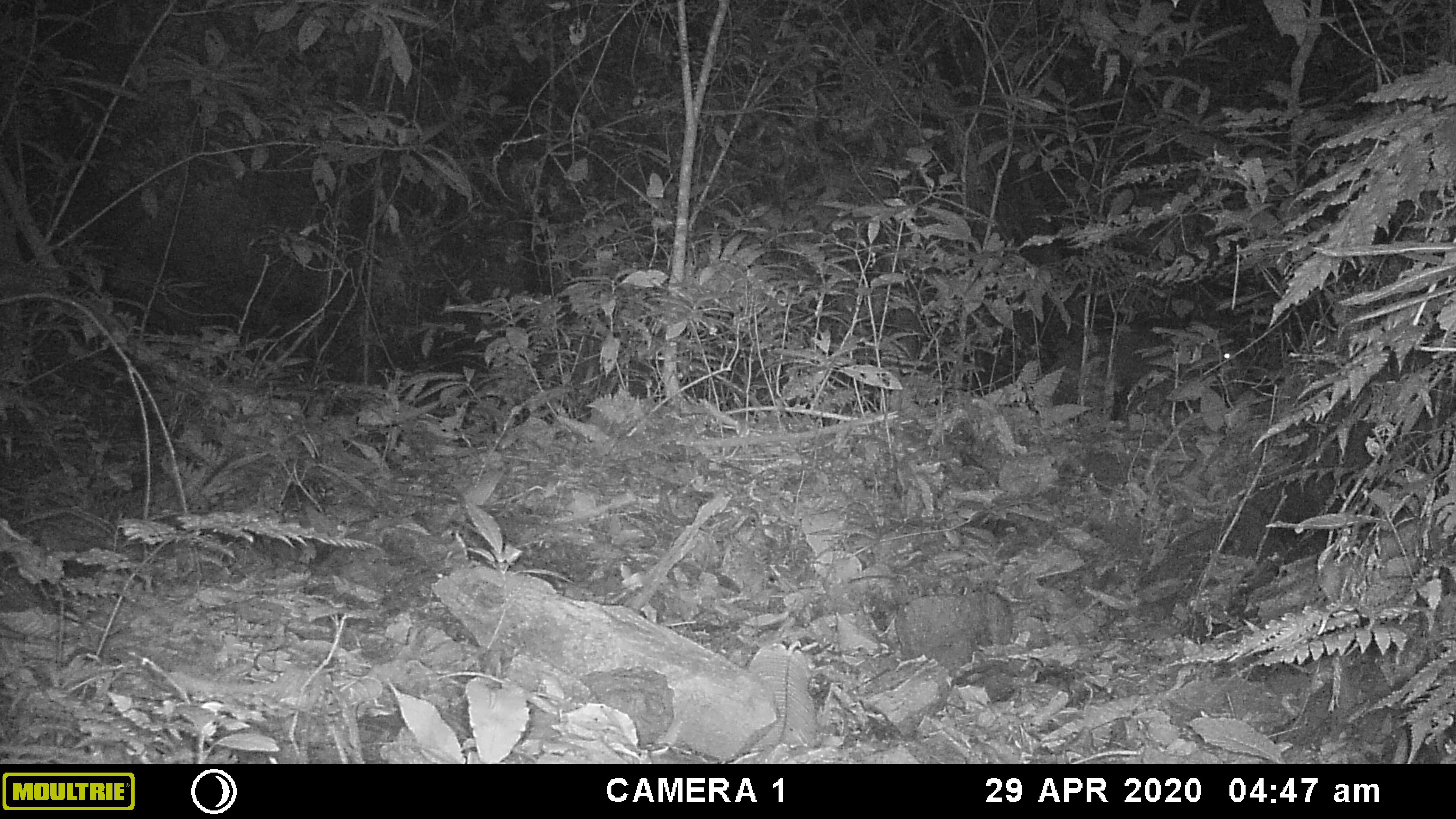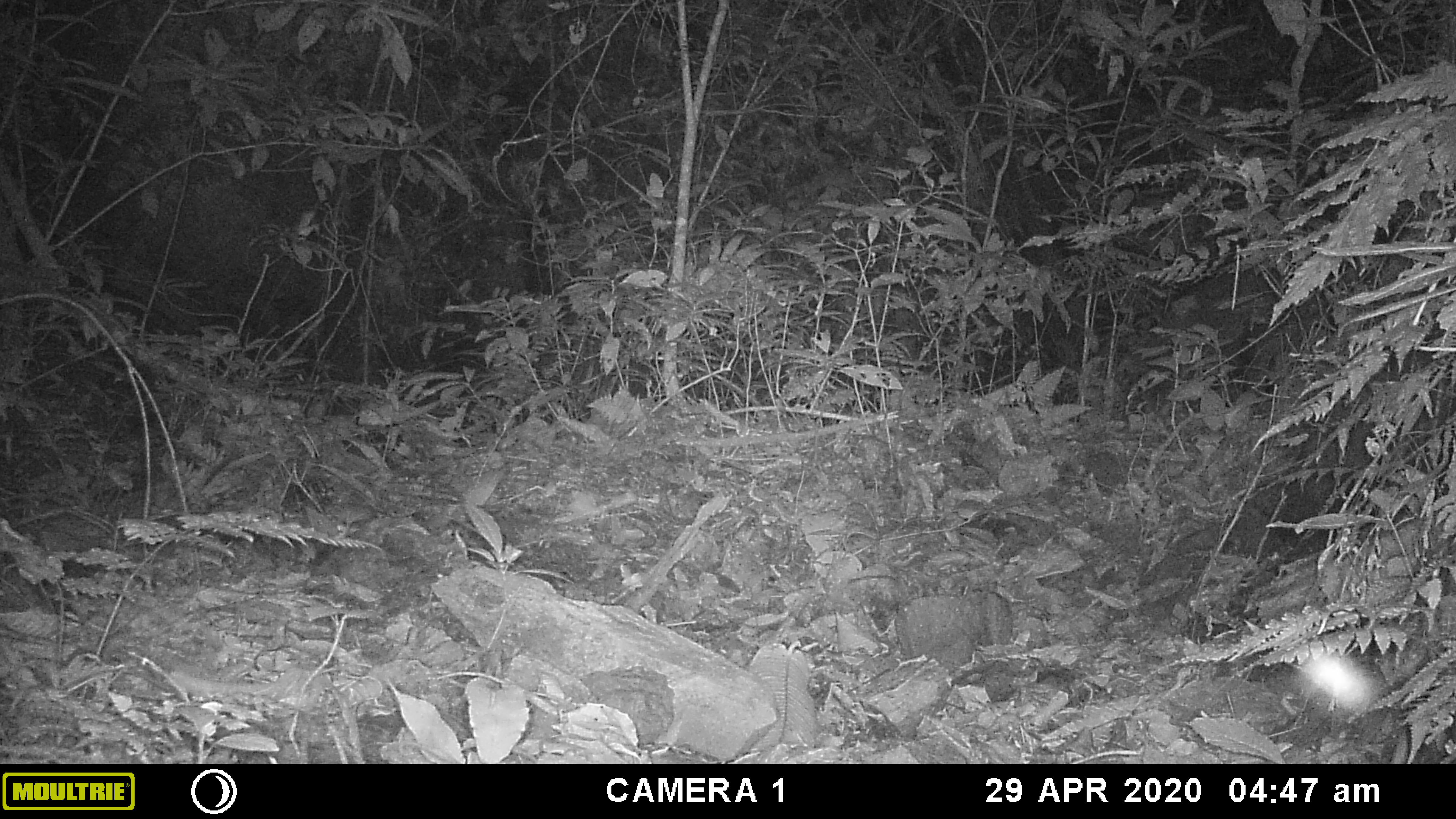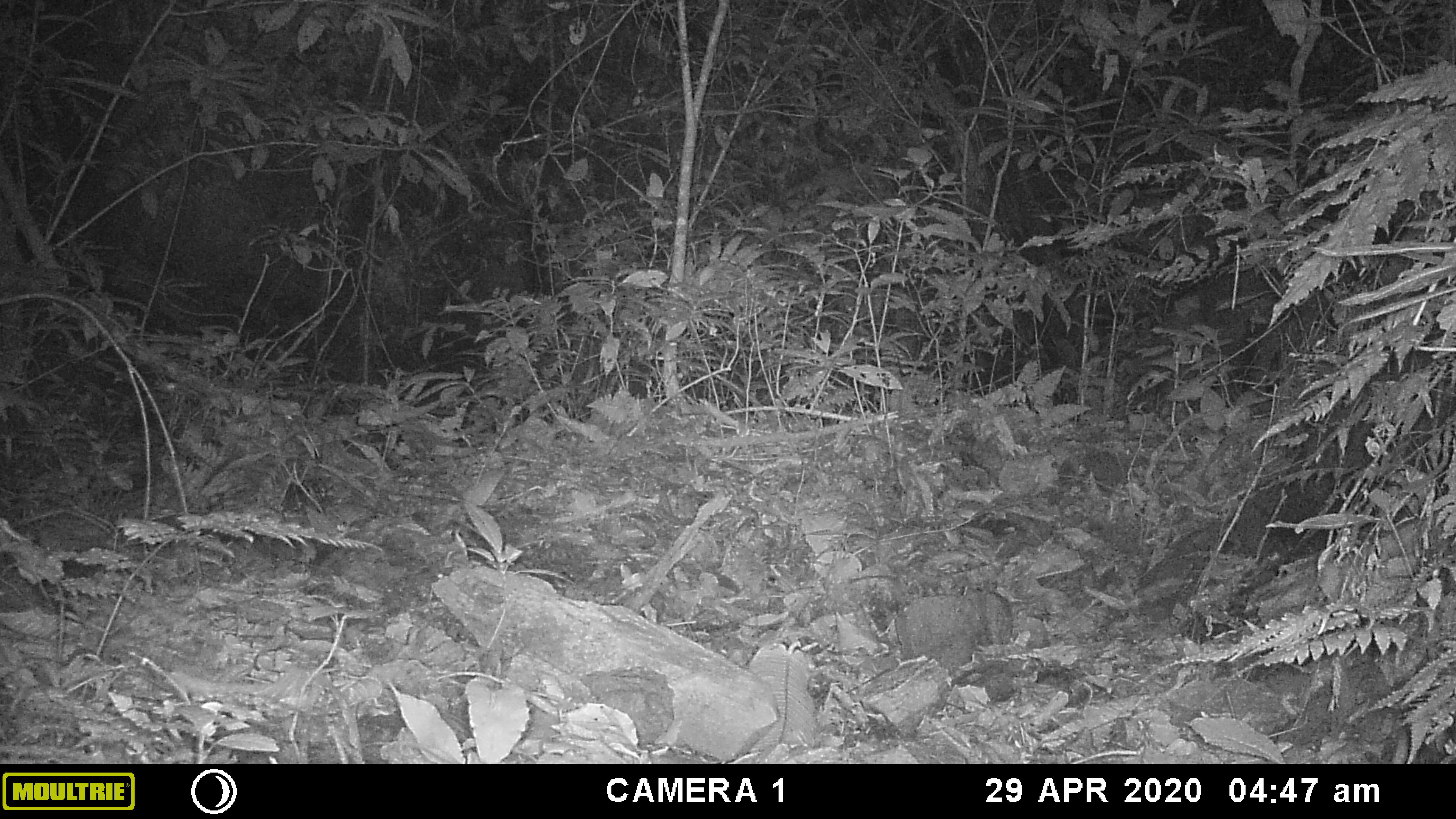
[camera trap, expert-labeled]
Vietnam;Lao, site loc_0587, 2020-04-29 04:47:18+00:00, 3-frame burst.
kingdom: Animalia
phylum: Arthropoda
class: Insecta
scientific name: Insecta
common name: insect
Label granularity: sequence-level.